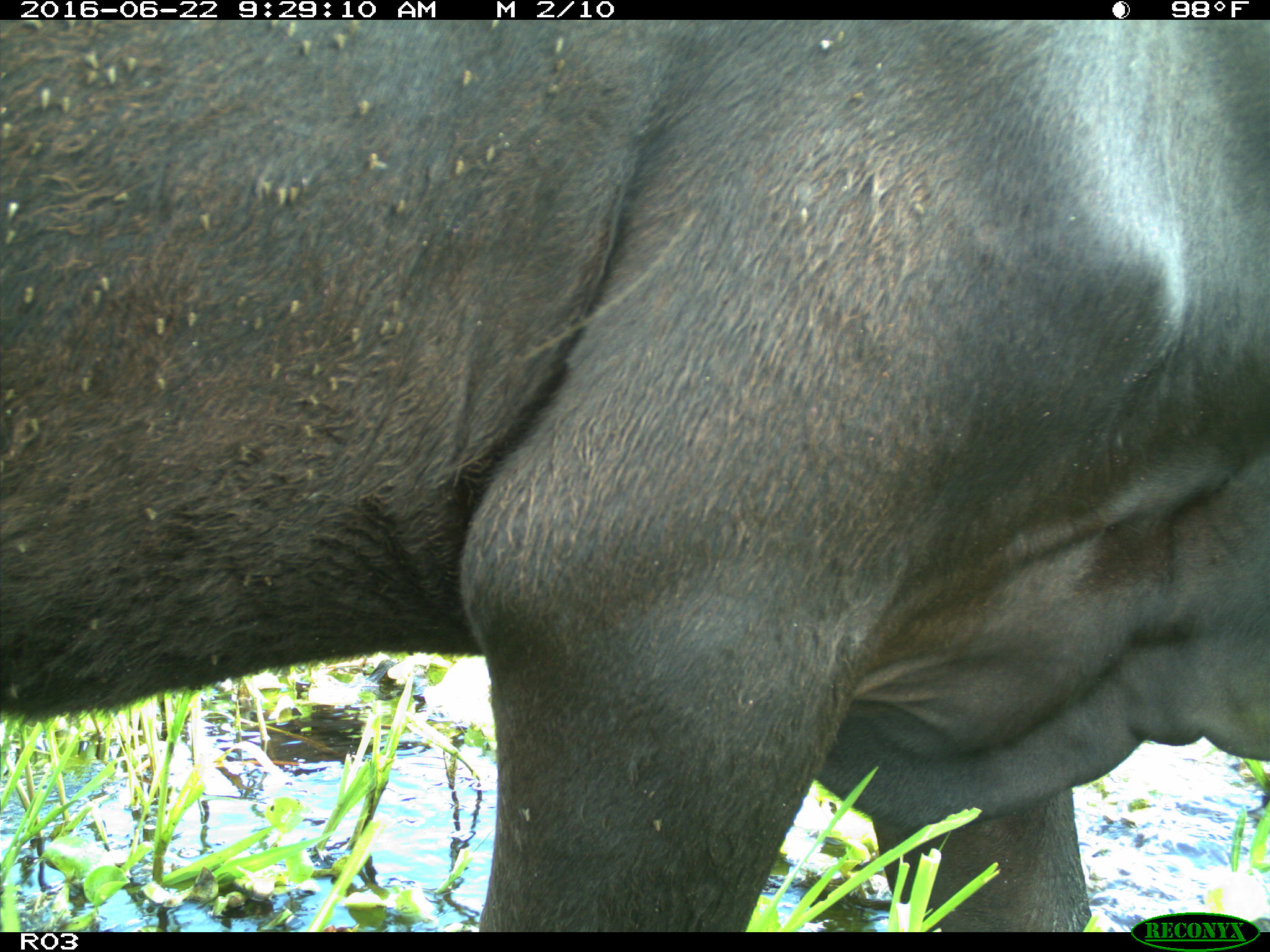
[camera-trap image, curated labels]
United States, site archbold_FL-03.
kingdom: Animalia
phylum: Chordata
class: Mammalia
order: Artiodactyla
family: Bovidae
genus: Bos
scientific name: Bos taurus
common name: domestic cow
Bos taurus (domestic cow).